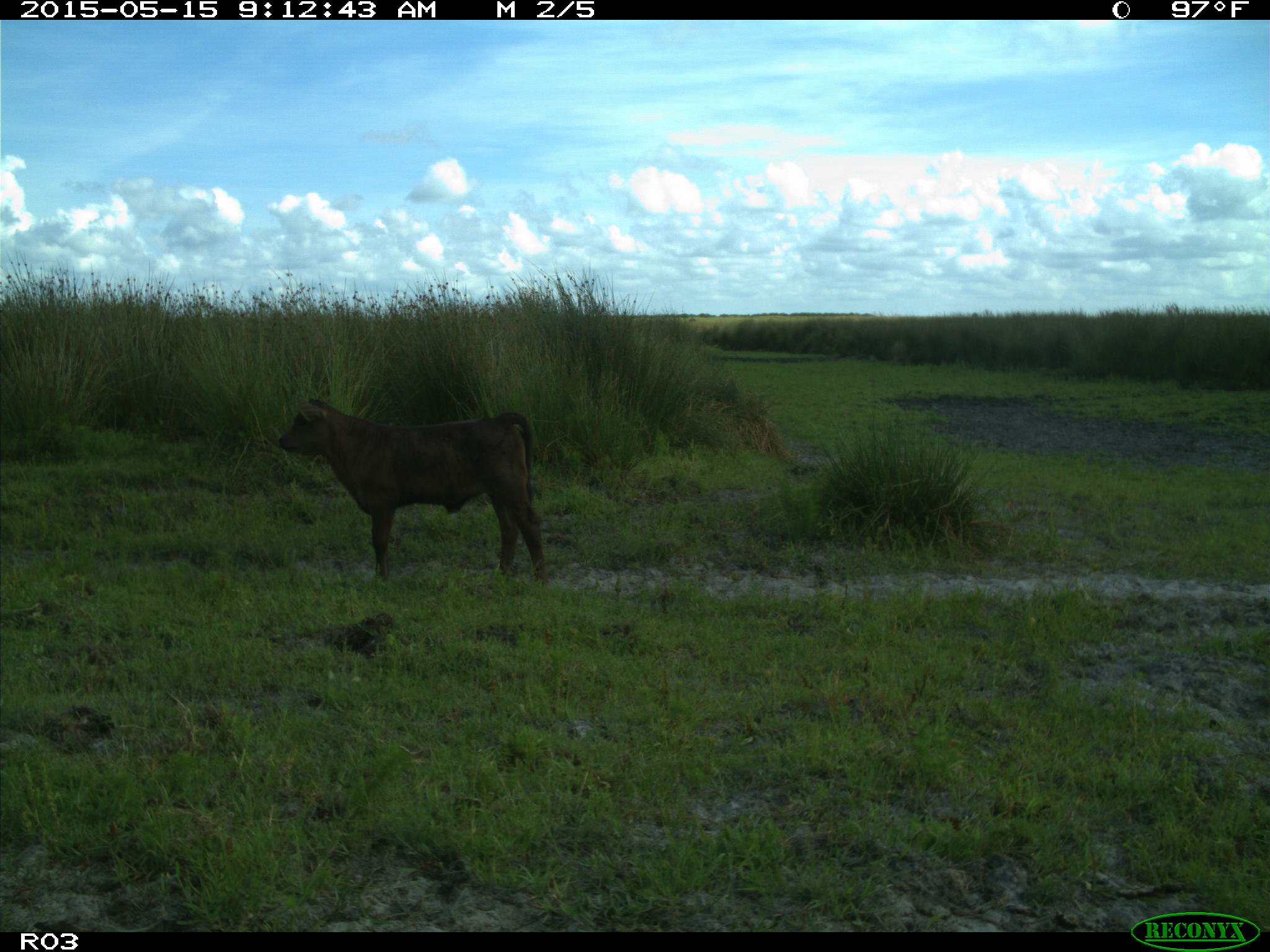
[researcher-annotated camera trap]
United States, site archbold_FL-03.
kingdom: Animalia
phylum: Chordata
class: Mammalia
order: Artiodactyla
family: Bovidae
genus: Bos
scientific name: Bos taurus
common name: domestic cow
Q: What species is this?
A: Bos taurus (domestic cow).